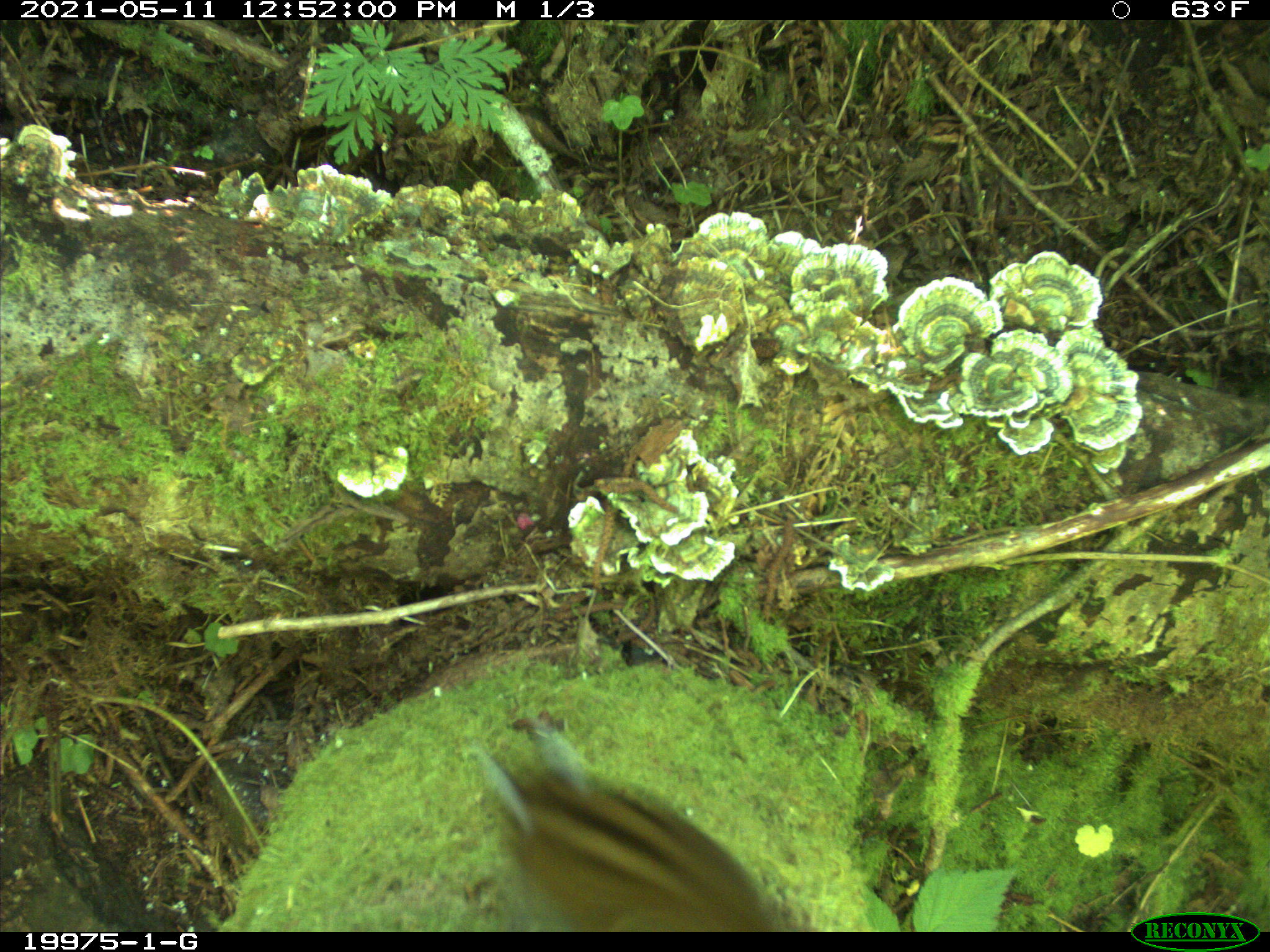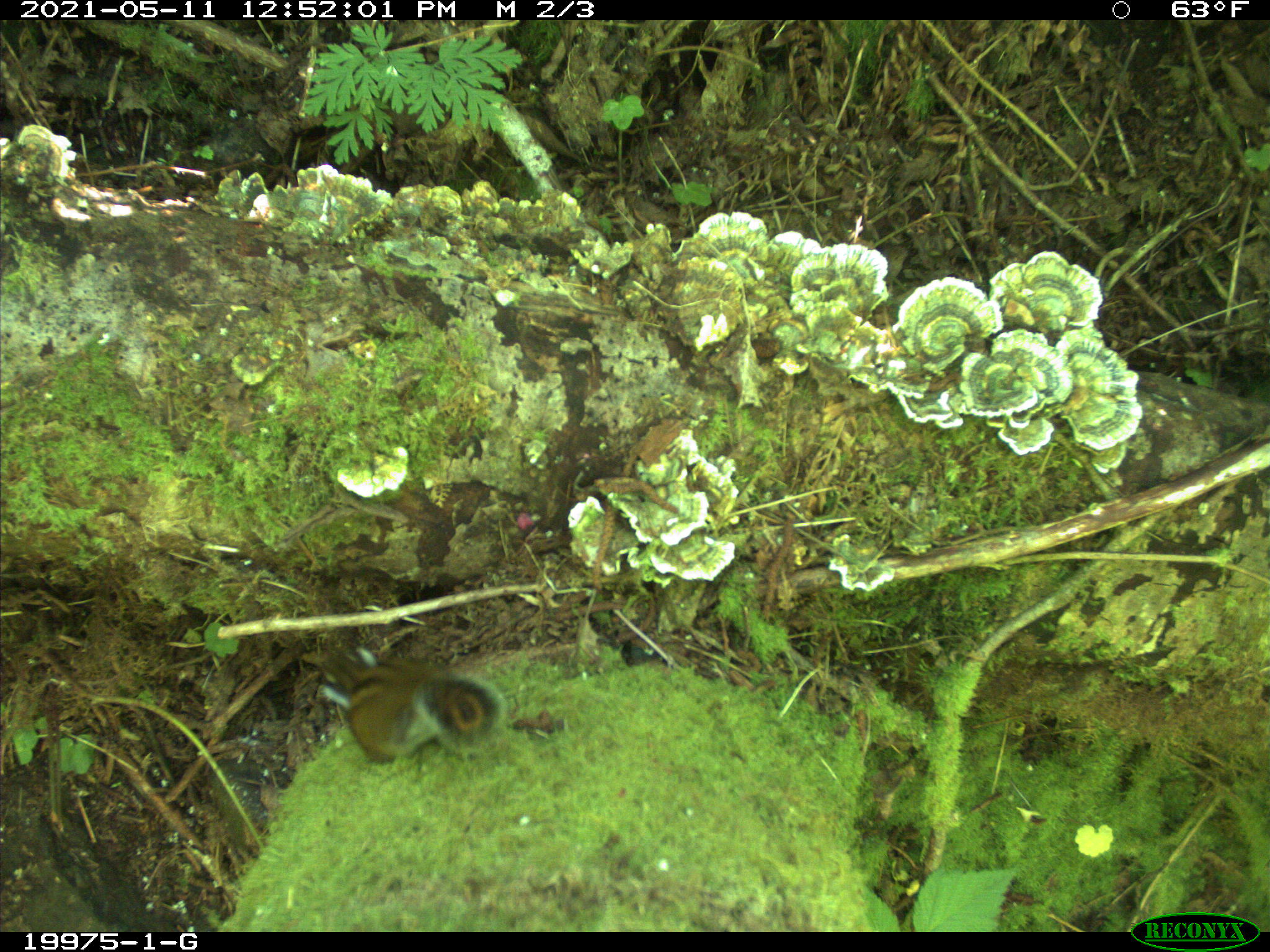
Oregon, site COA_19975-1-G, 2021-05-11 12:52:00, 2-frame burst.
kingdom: Animalia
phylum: Chordata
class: Mammalia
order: Rodentia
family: Sciuridae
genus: Neotamias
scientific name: Neotamias townsendii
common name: townsend's chipmunk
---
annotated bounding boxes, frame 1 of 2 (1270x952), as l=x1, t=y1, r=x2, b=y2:
townsend's chipmunk: l=456, t=736, r=808, b=926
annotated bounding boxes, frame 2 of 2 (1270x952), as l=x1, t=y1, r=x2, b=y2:
townsend's chipmunk: l=311, t=646, r=506, b=758